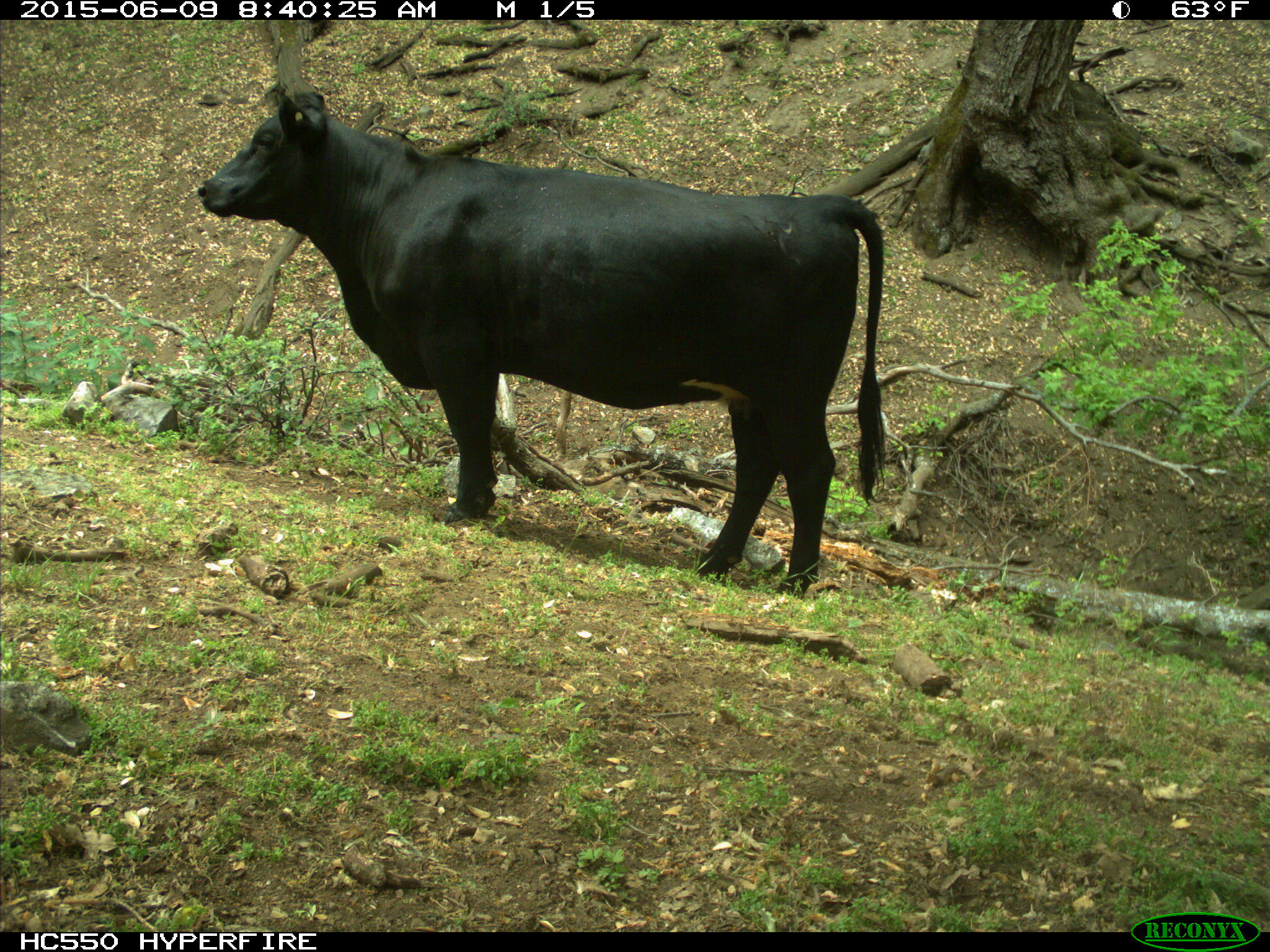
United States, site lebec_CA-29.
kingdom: Animalia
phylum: Chordata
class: Mammalia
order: Artiodactyla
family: Bovidae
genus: Bos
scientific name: Bos taurus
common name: domestic cow